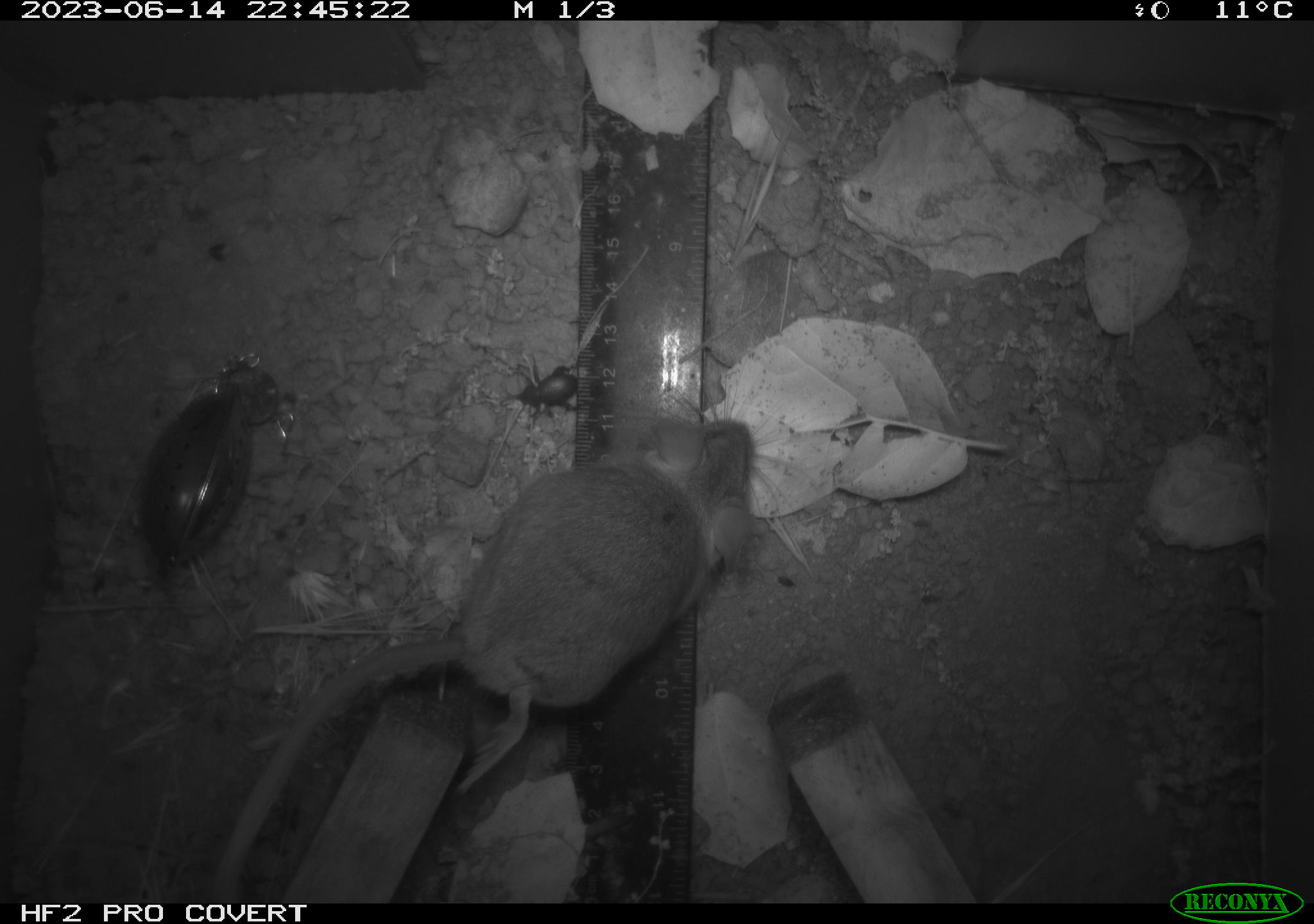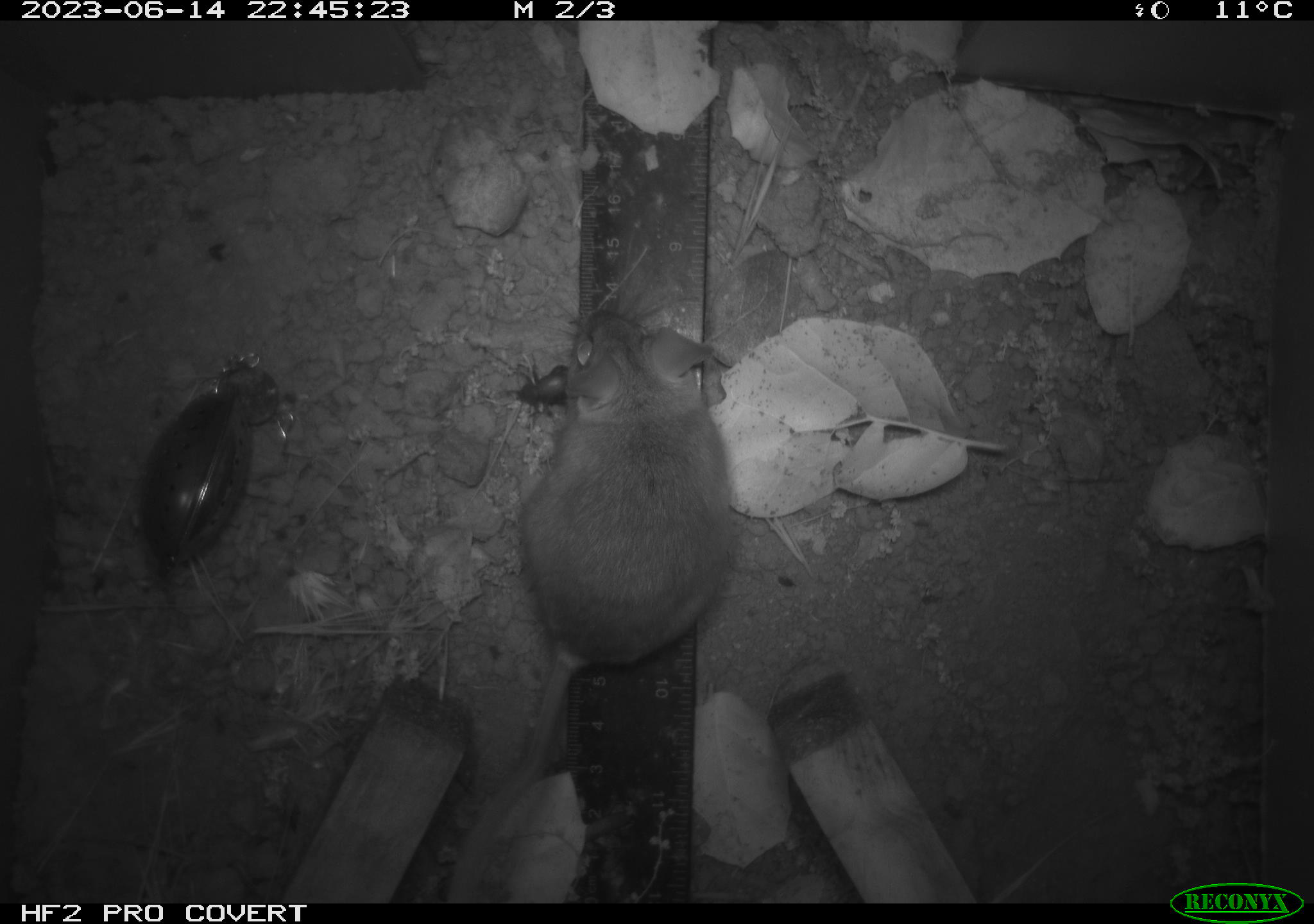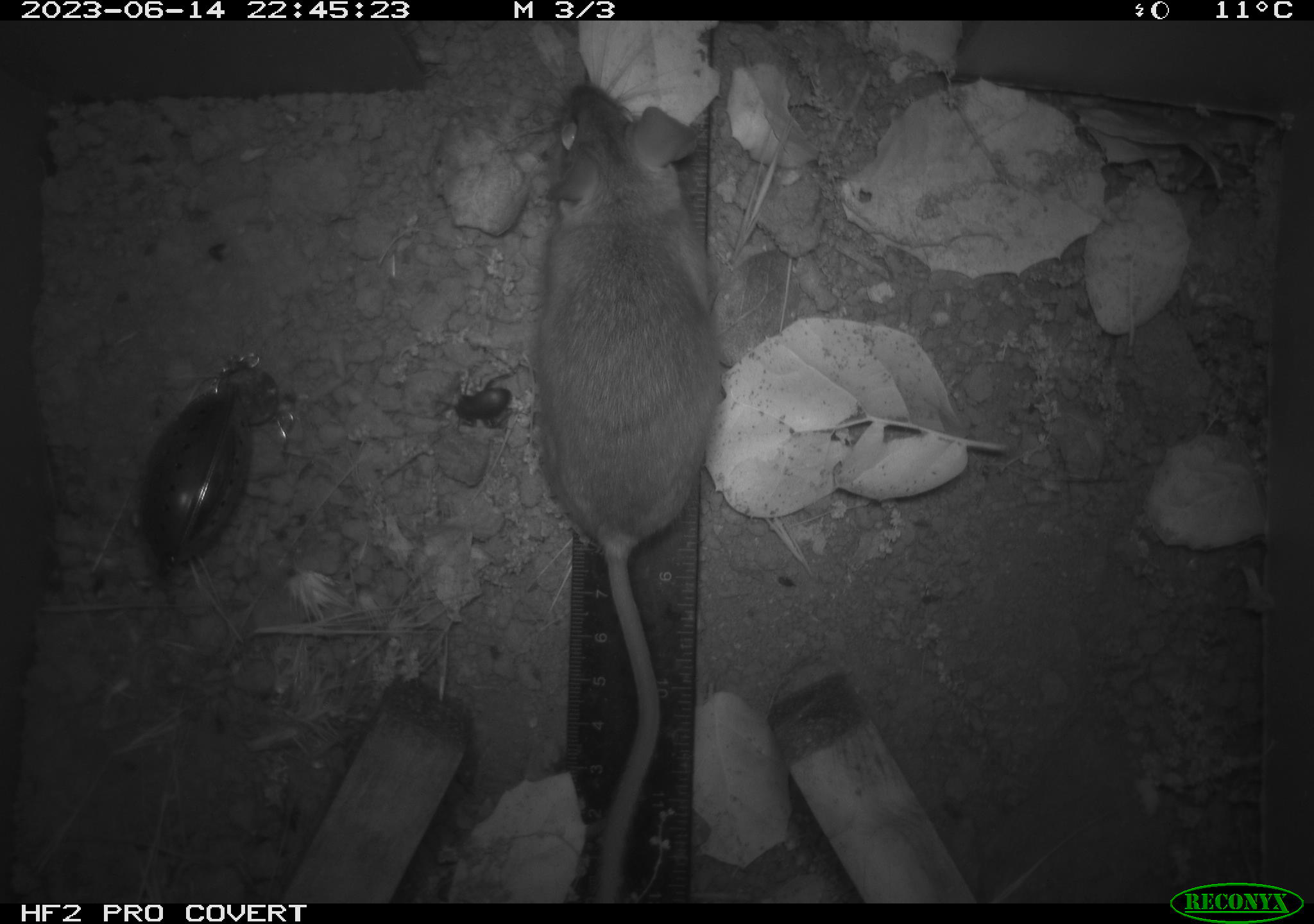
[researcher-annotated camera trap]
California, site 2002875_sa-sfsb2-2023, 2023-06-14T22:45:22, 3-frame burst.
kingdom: Animalia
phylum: Chordata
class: Mammalia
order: Rodentia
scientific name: Rodentia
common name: mouse species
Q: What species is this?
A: Mouse species (Rodentia).